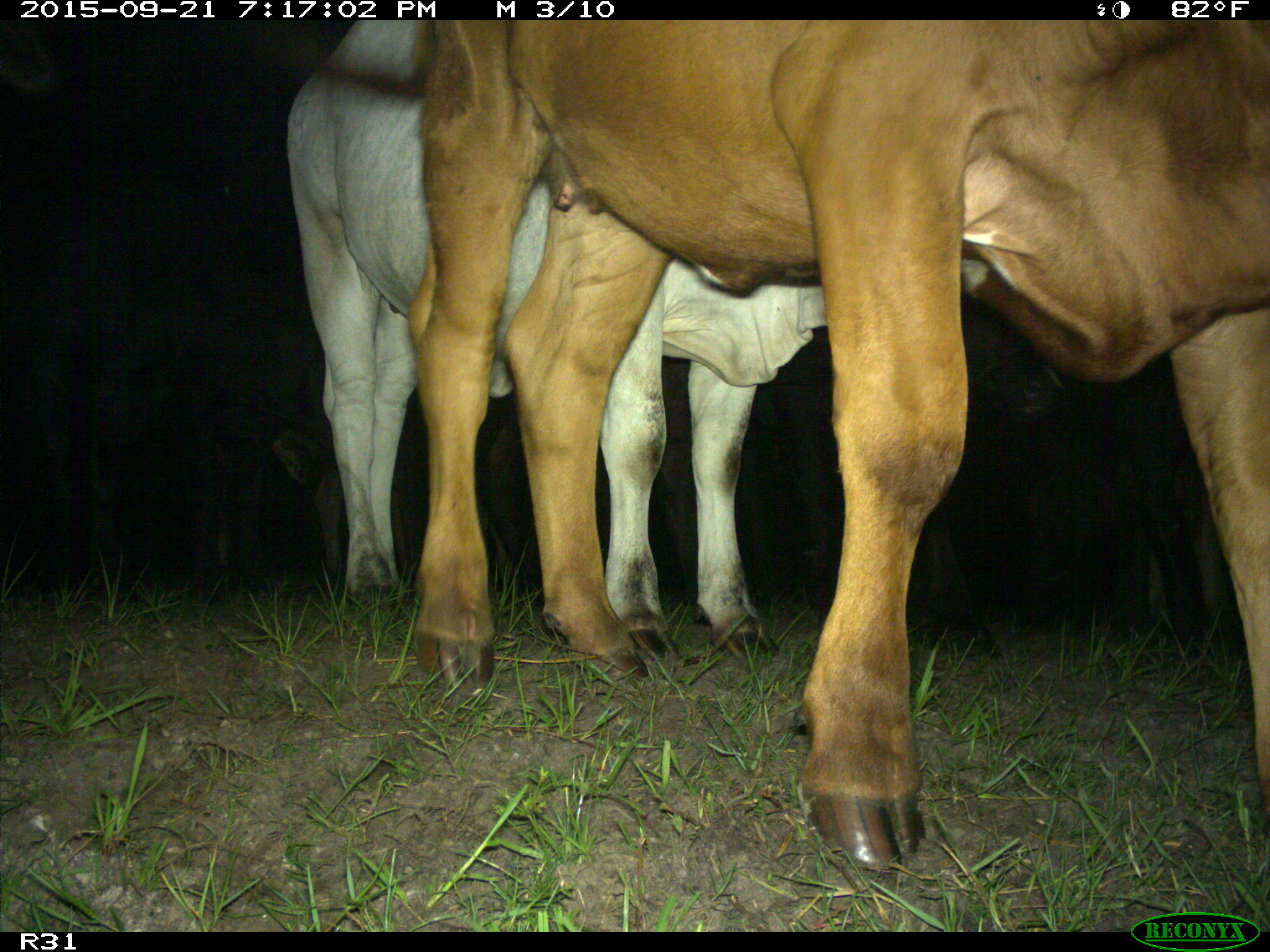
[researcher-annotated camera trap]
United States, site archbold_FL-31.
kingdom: Animalia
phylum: Chordata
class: Mammalia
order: Artiodactyla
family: Bovidae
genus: Bos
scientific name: Bos taurus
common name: domestic cow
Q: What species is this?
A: Bos taurus (domestic cow).